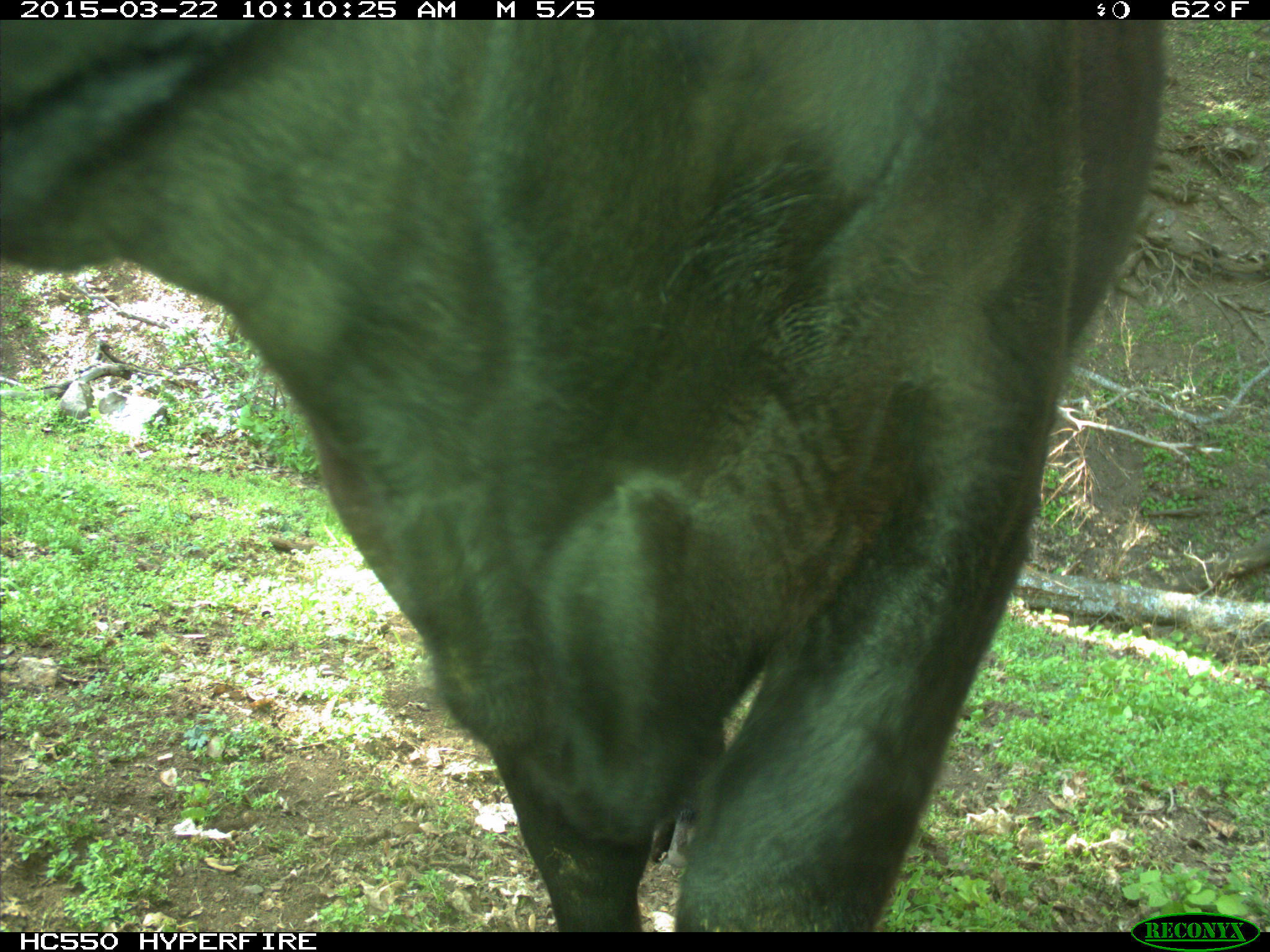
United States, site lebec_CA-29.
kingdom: Animalia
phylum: Chordata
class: Mammalia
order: Artiodactyla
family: Bovidae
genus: Bos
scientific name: Bos taurus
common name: domestic cow